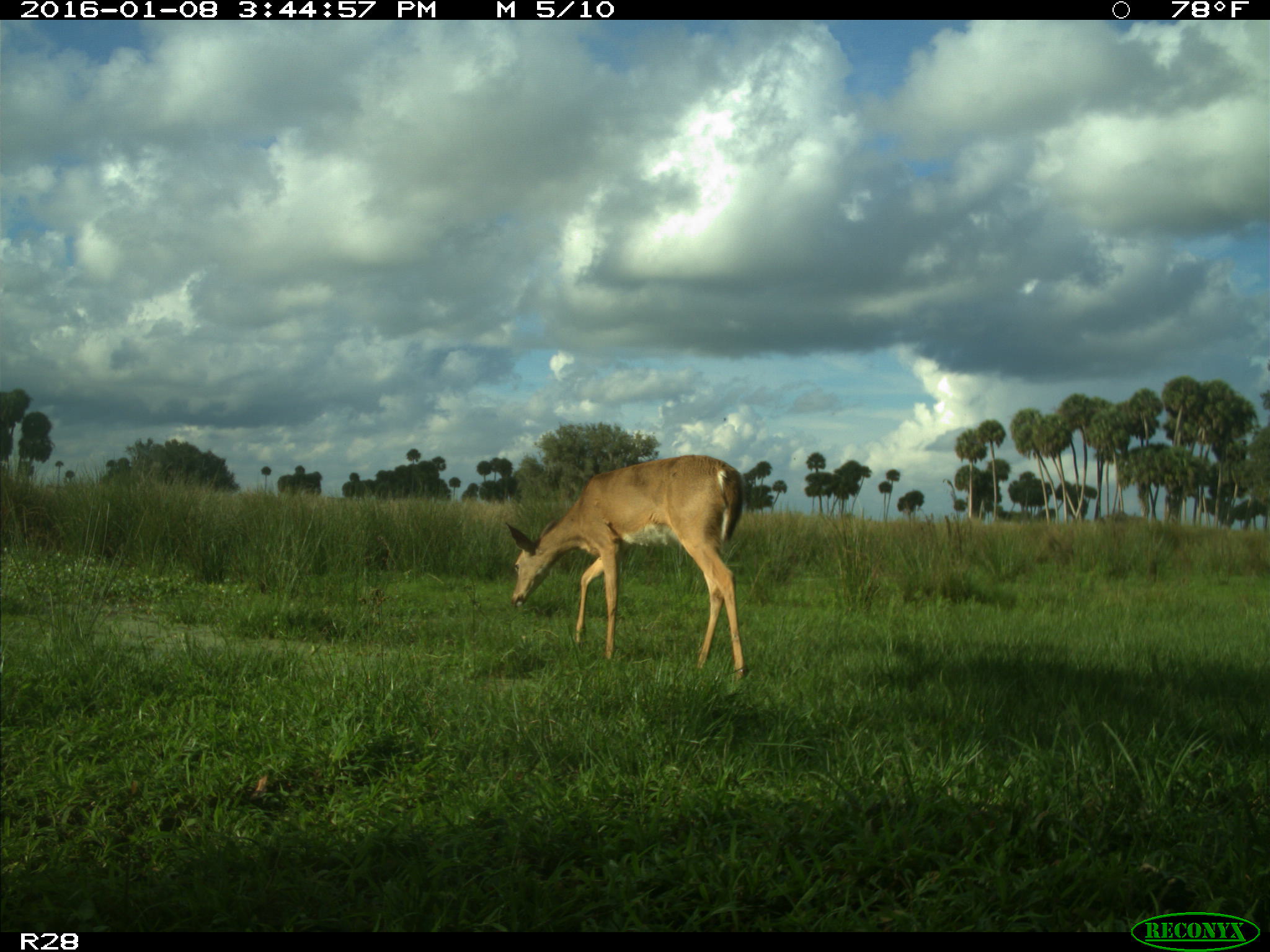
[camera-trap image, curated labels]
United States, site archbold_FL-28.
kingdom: Animalia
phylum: Chordata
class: Mammalia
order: Artiodactyla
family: Cervidae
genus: Odocoileus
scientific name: Odocoileus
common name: deer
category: unidentified deer